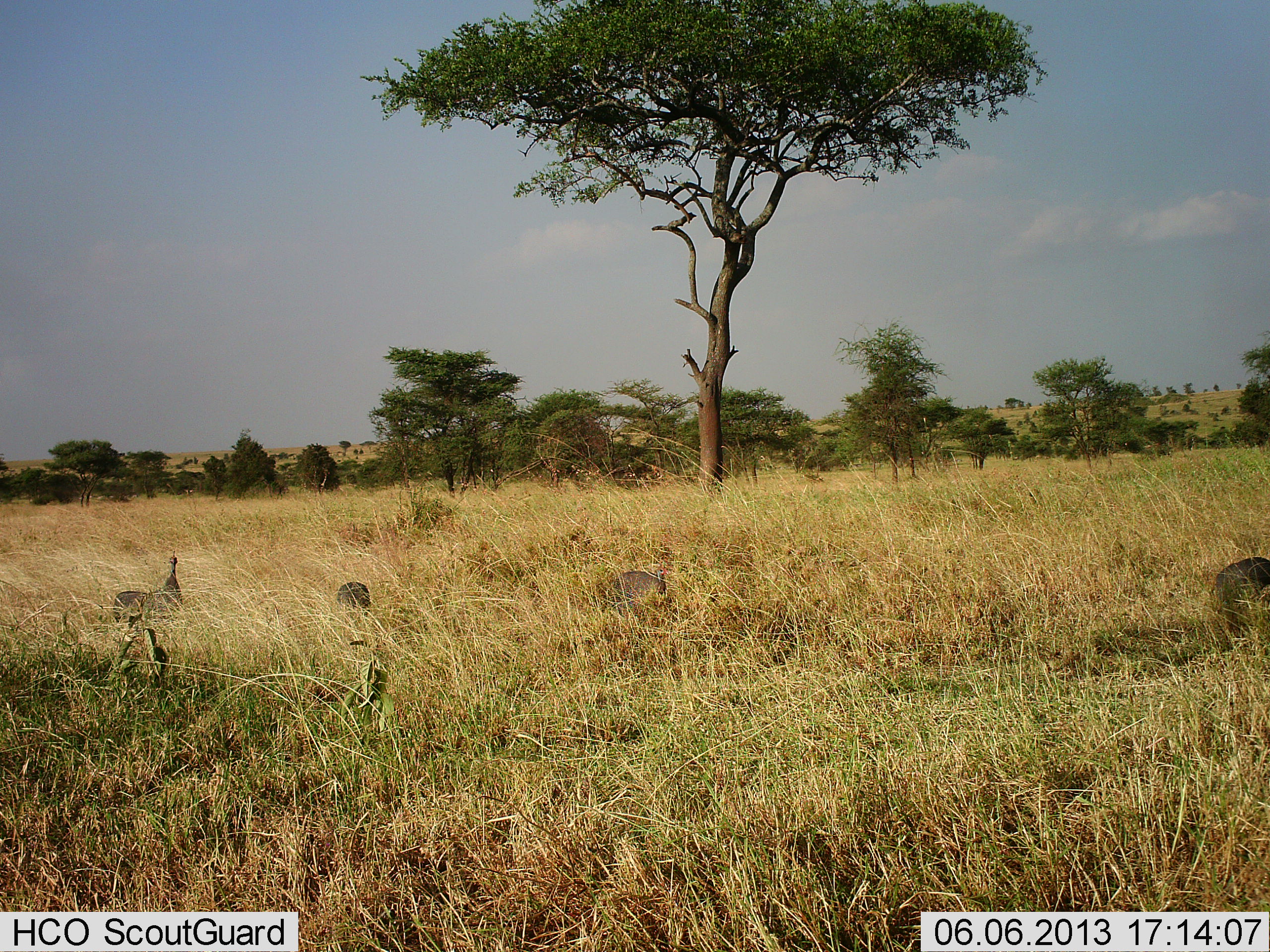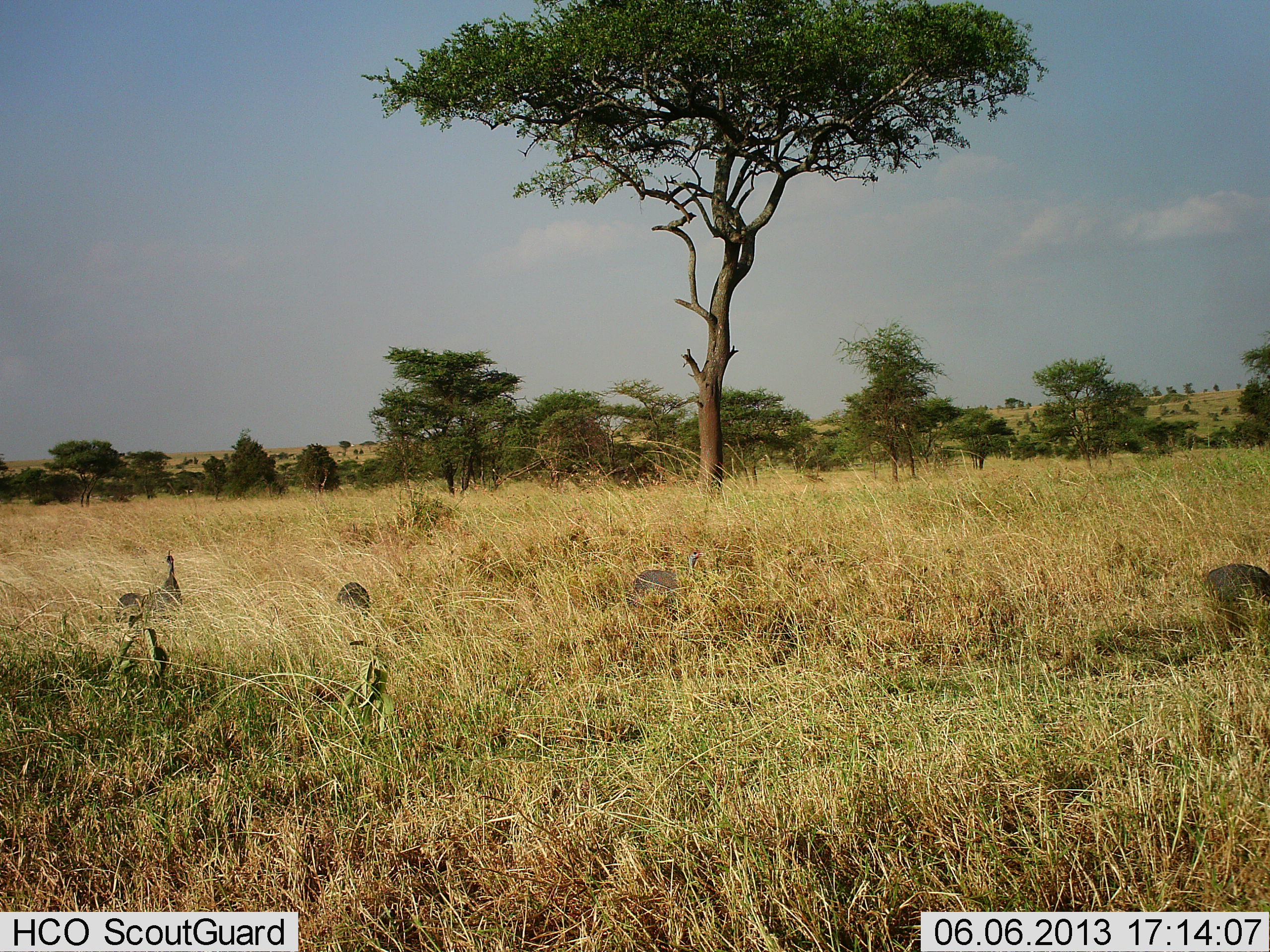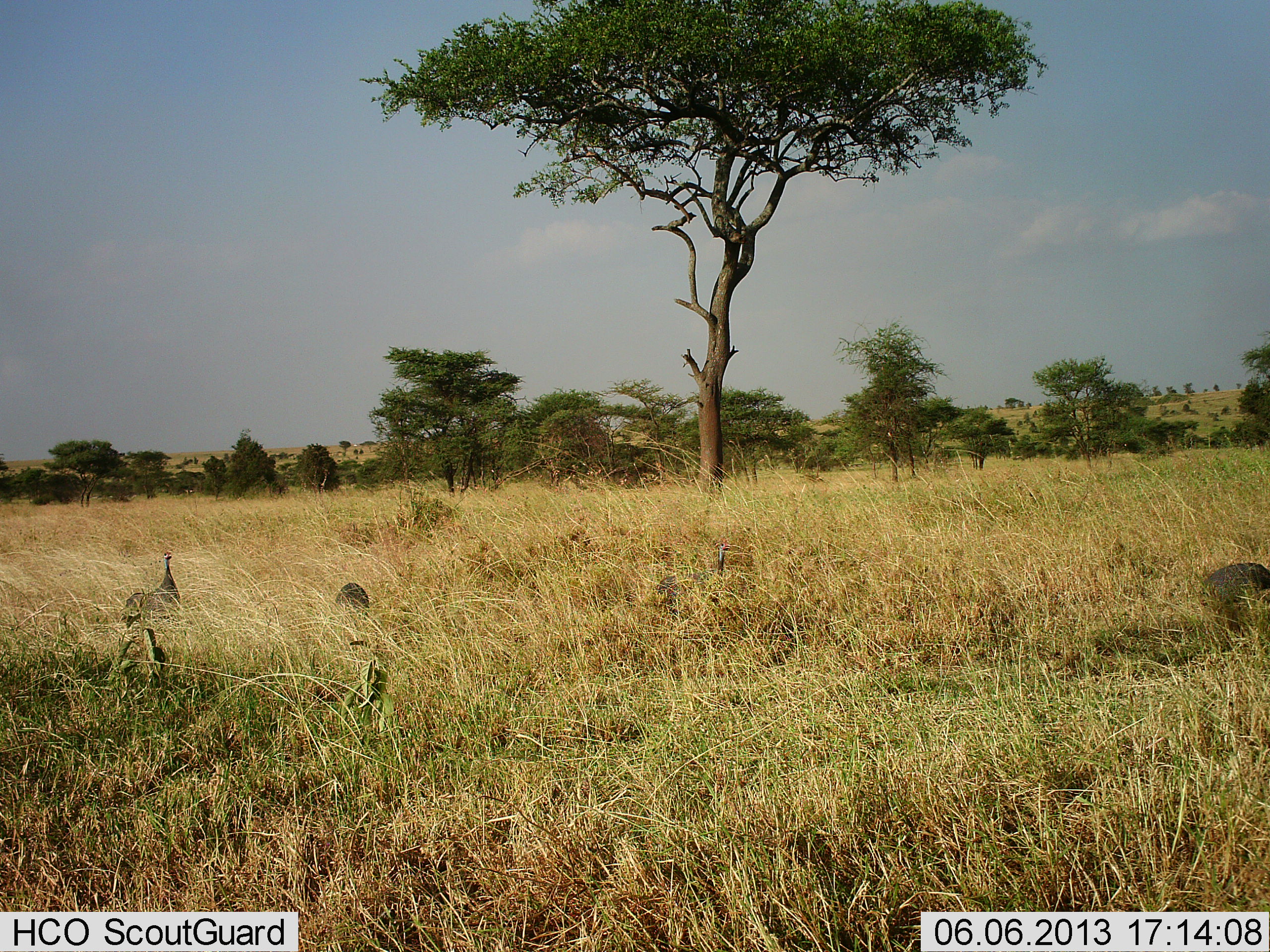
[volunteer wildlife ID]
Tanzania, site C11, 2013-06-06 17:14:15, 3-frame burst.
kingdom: Animalia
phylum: Chordata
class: Aves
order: Galliformes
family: Numididae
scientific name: Numididae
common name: guinea fowl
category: guineafowl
Guineafowl (guinea fowl) (Numididae), count 5. Behavior (volunteer vote fractions): standing 50%, resting 3%, moving 31%, interacting 0%. Young present (vote fraction): 0%. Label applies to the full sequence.